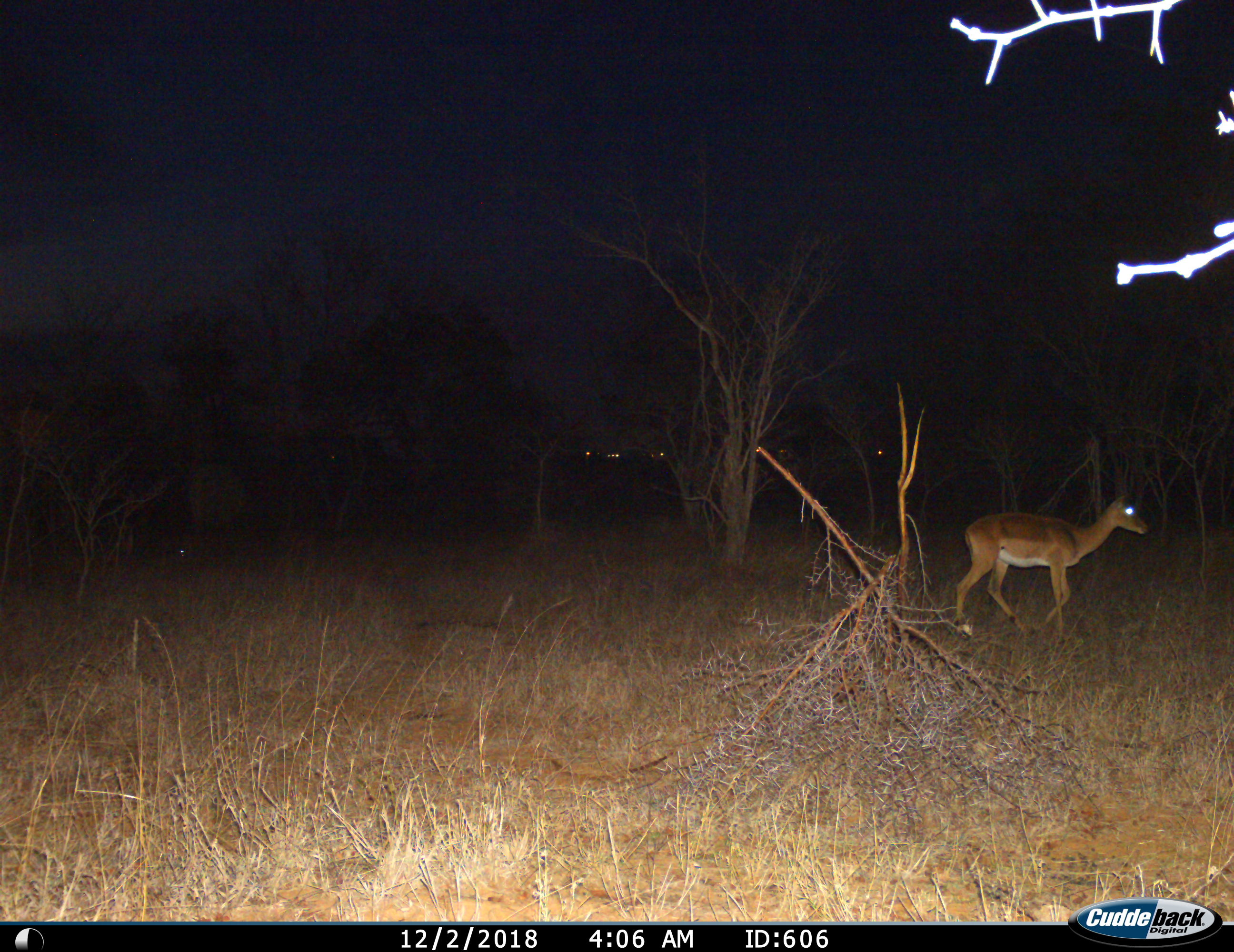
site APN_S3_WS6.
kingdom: Animalia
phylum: Chordata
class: Mammalia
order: Artiodactyla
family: Bovidae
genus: Aepyceros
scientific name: Aepyceros melampus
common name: impala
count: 1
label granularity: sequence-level